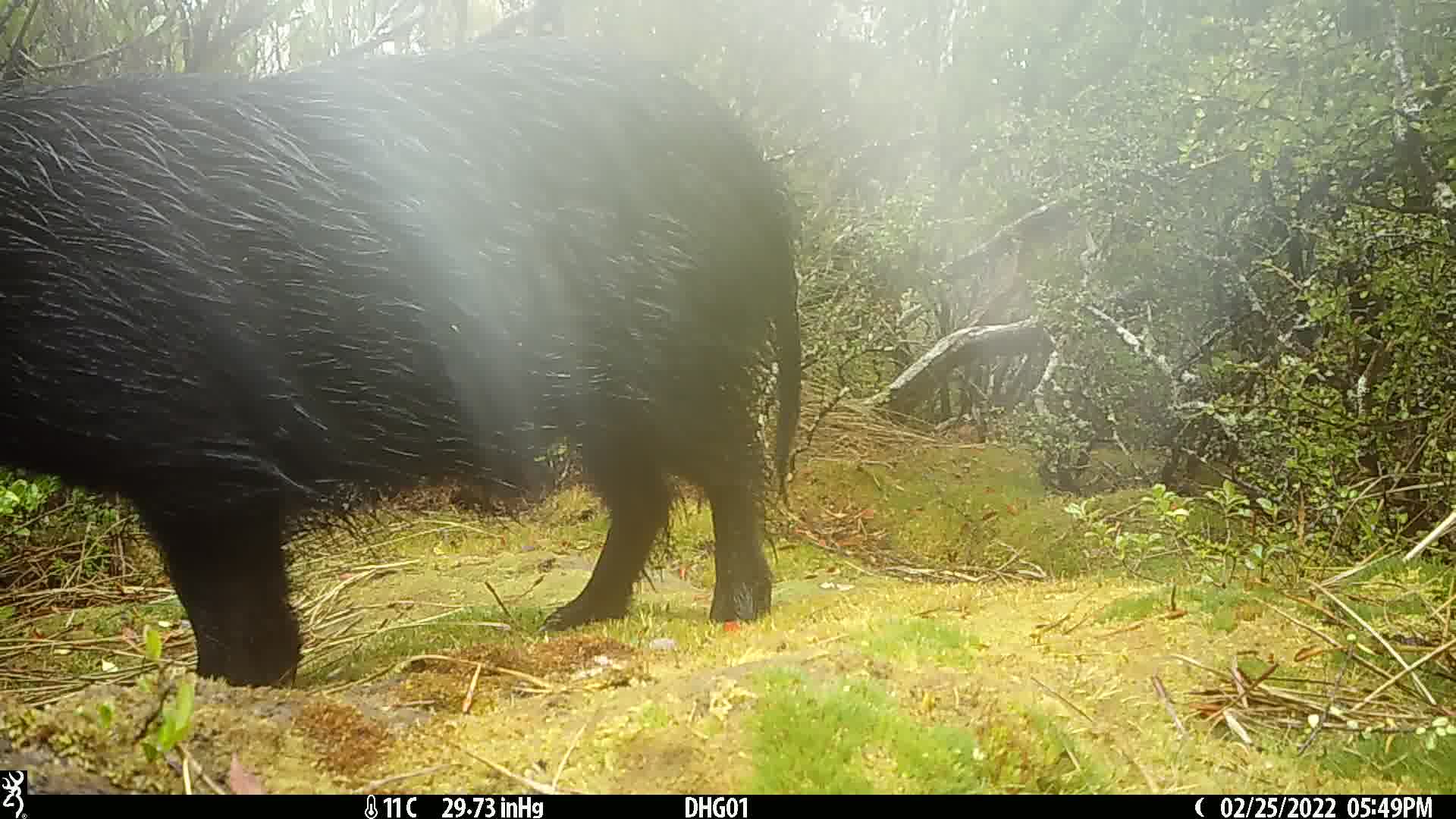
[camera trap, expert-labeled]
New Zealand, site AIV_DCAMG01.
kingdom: Animalia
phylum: Chordata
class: Mammalia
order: Artiodactyla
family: Suidae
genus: Sus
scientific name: Sus scrofa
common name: pig